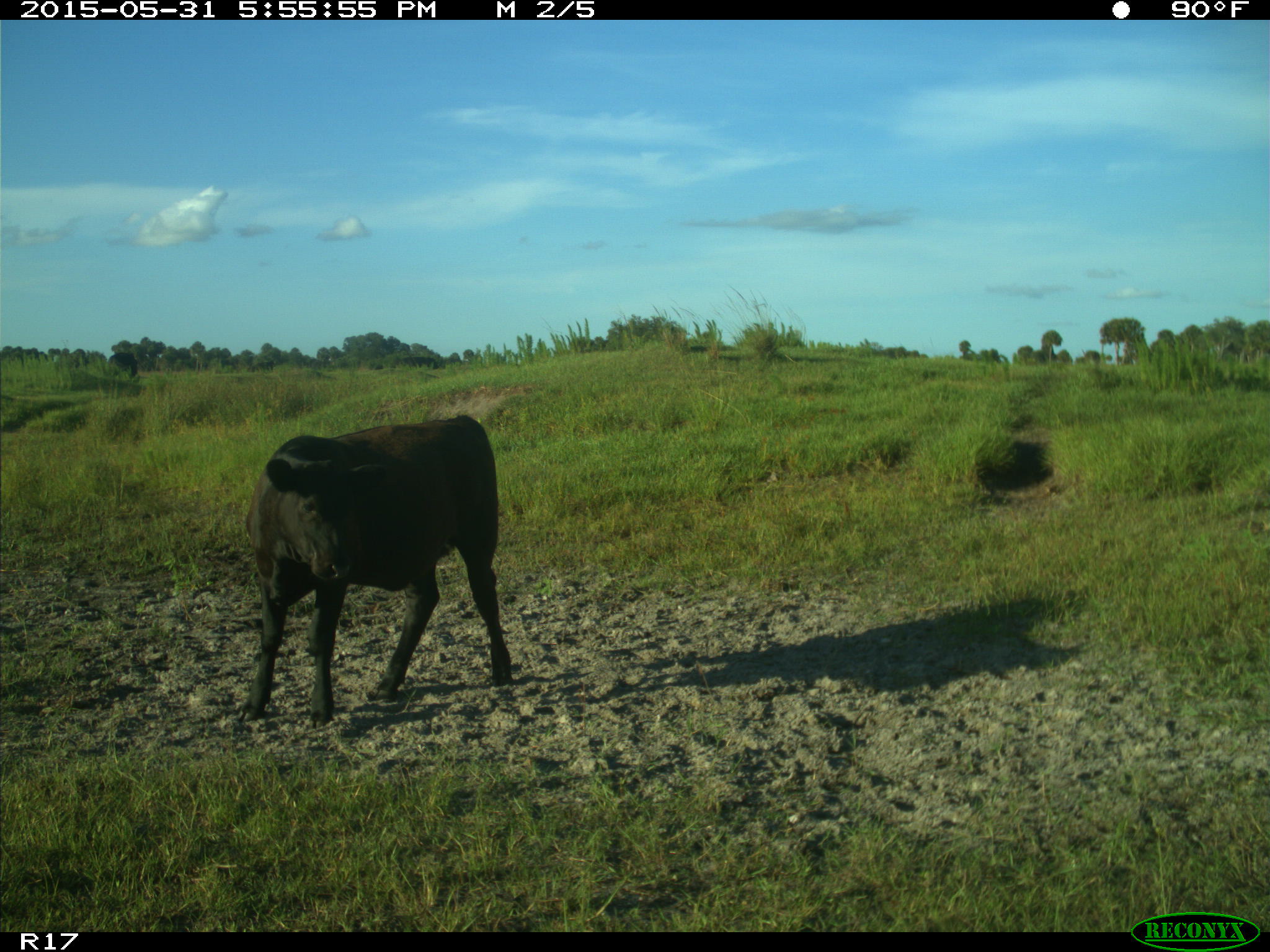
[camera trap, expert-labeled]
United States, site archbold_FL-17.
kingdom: Animalia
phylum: Chordata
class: Mammalia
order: Artiodactyla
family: Bovidae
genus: Bos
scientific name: Bos taurus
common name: domestic cow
Bos taurus (domestic cow).